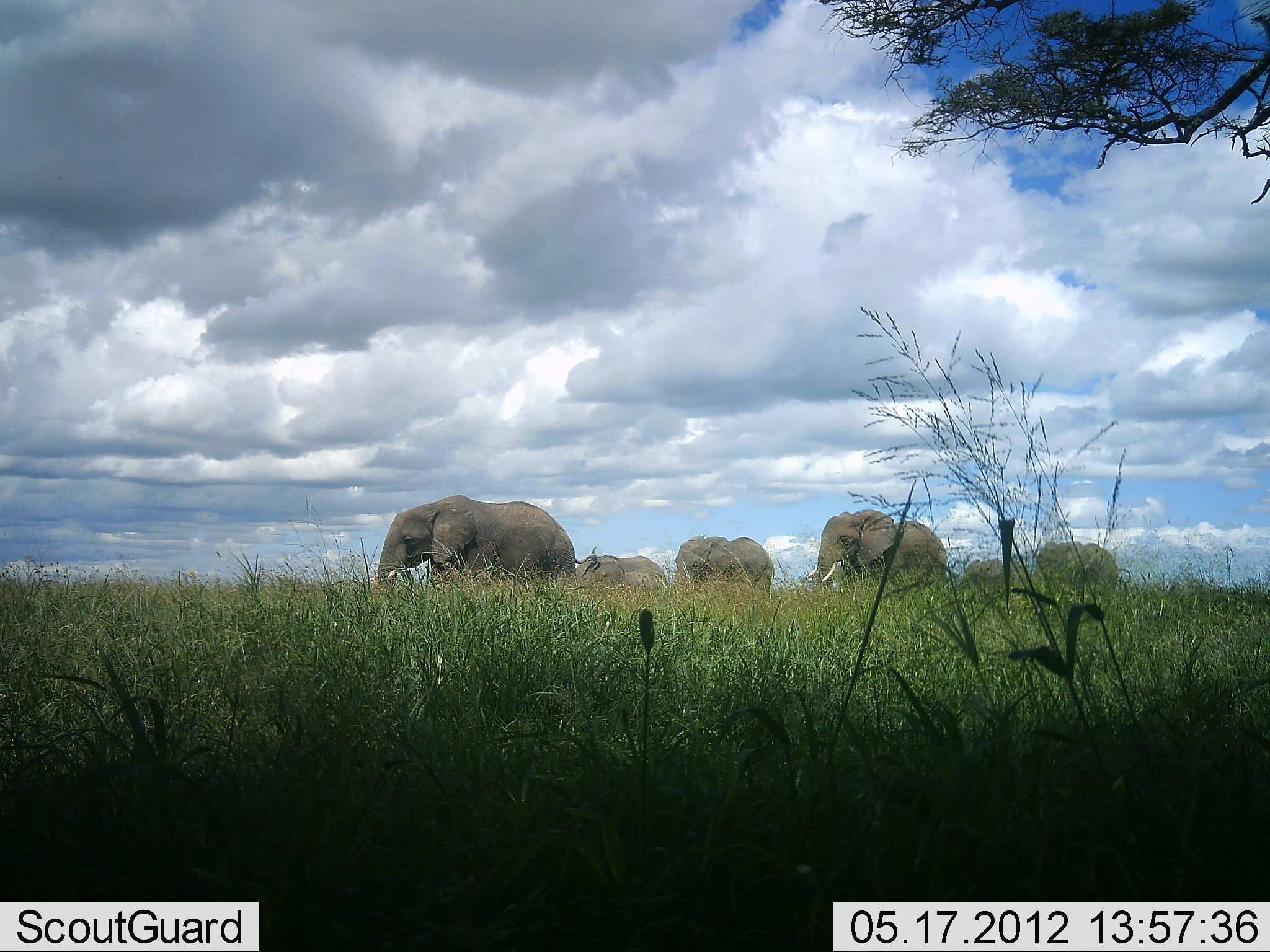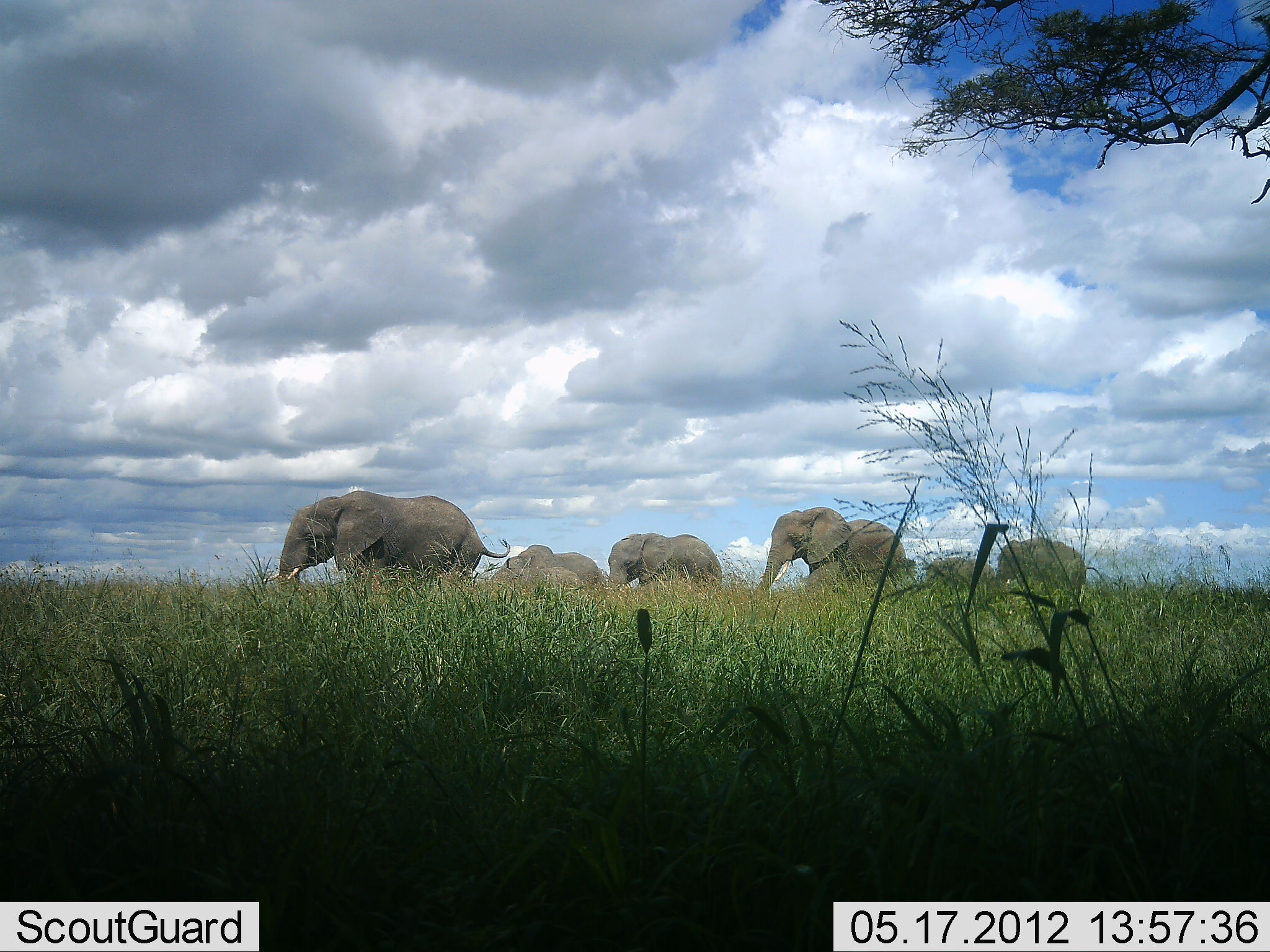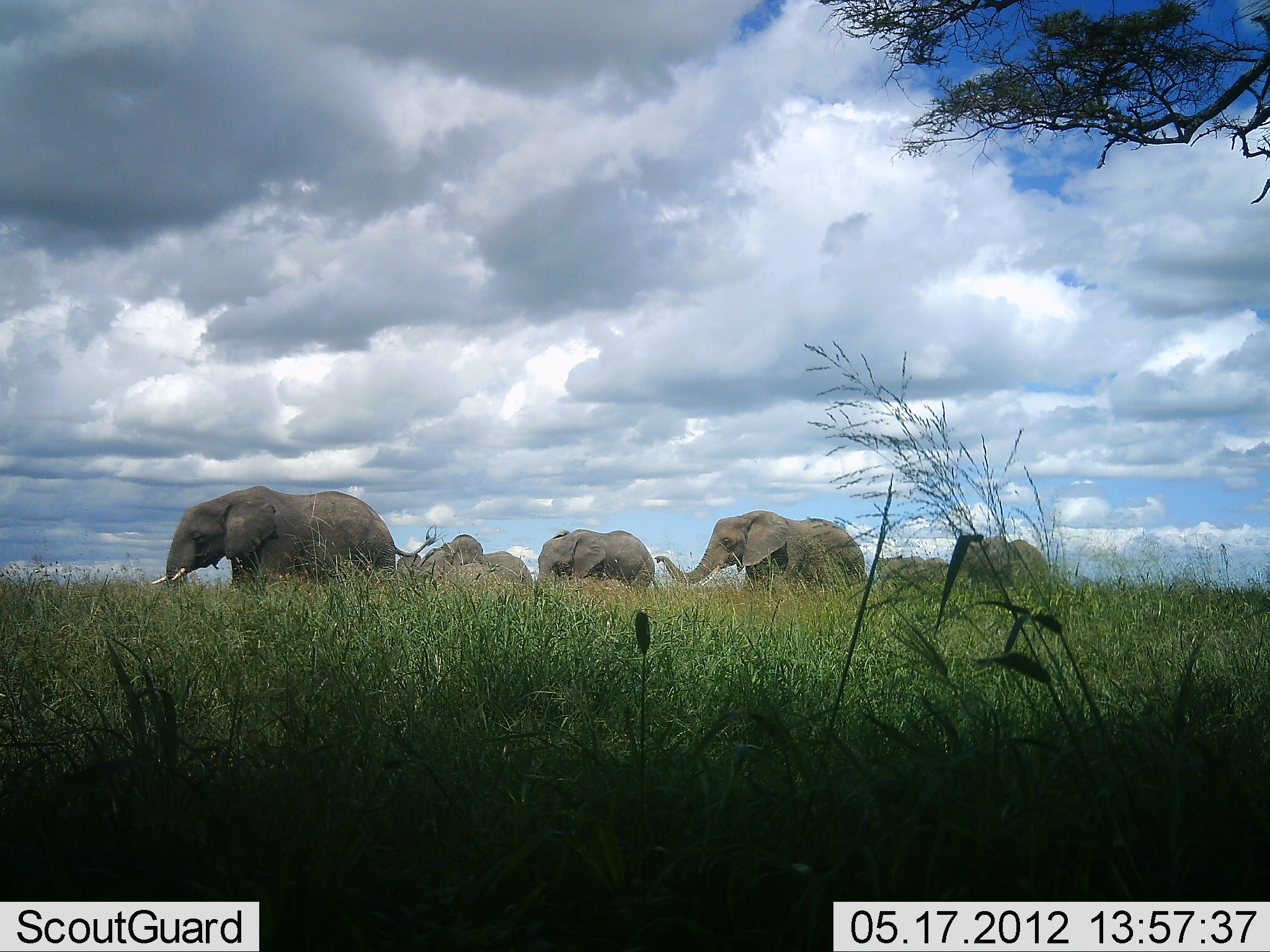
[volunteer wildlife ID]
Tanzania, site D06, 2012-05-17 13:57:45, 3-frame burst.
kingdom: Animalia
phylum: Chordata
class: Mammalia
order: Proboscidea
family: Elephantidae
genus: Loxodonta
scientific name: Loxodonta africana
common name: african bush elephant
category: elephant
Elephant (african bush elephant) (Loxodonta africana), count 6. Behavior (volunteer vote fractions): standing 0%, resting 0%, moving 100%, interacting 0%. Young present (vote fraction): 20%. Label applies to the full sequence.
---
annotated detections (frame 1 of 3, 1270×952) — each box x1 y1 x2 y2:
animal: 378 494 576 584; 806 509 949 584; 675 534 775 591; 1037 542 1132 589; 577 555 668 588; 963 558 1024 591; 590 545 599 555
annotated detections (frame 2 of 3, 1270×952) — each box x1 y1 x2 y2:
animal: 278 490 510 583; 754 506 906 586; 607 532 723 589; 493 537 605 587; 998 539 1104 589; 487 567 581 589; 927 556 994 585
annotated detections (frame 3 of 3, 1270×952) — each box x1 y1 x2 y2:
animal: 151 485 438 585; 654 510 865 588; 397 517 538 586; 953 536 1062 615; 535 528 657 589; 399 561 516 588; 880 556 947 584